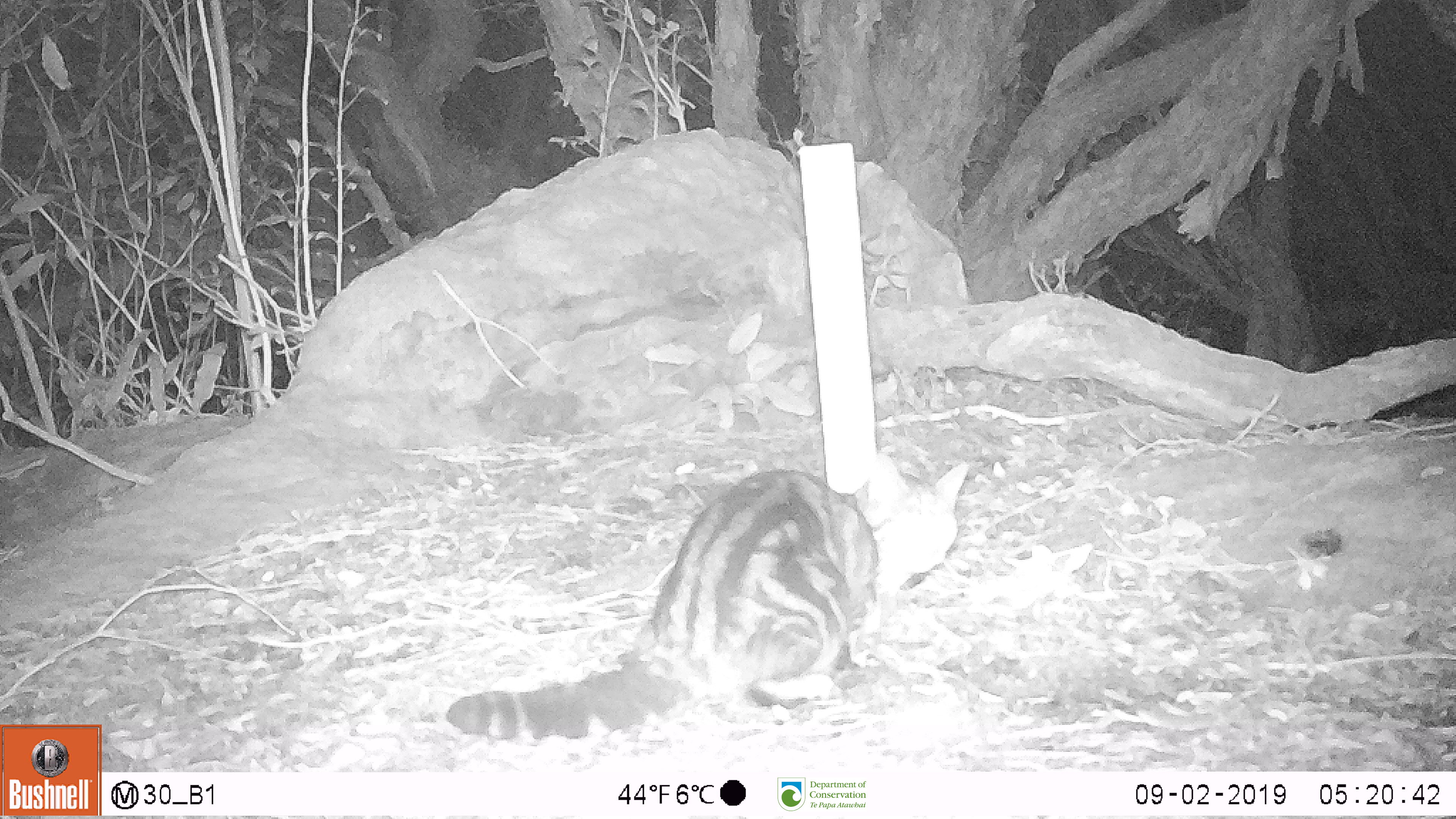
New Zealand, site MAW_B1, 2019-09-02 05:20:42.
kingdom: Animalia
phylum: Chordata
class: Mammalia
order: Carnivora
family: Felidae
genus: Felis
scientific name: Felis catus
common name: domestic cat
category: cat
Cat (domestic cat) (Felis catus).